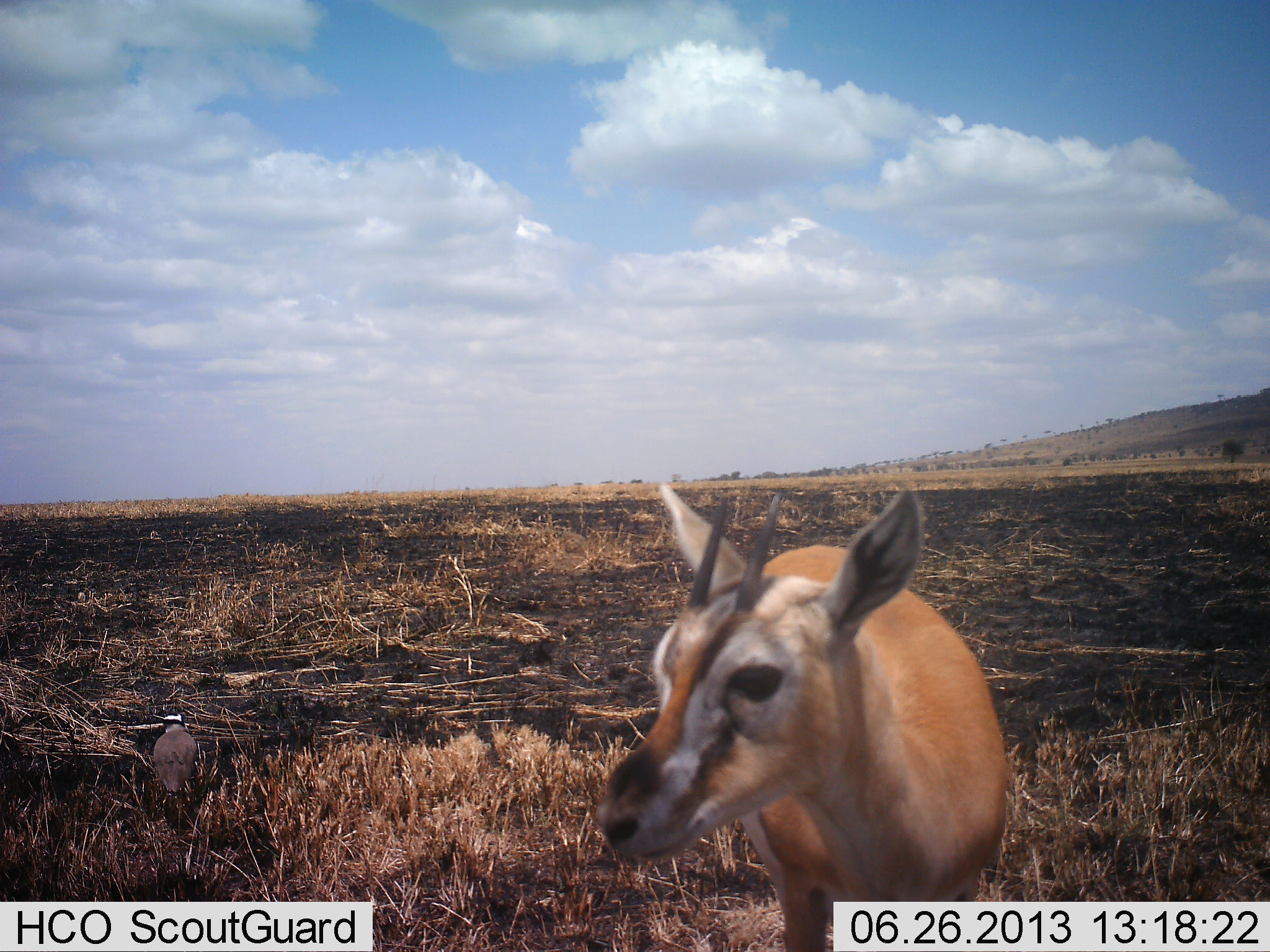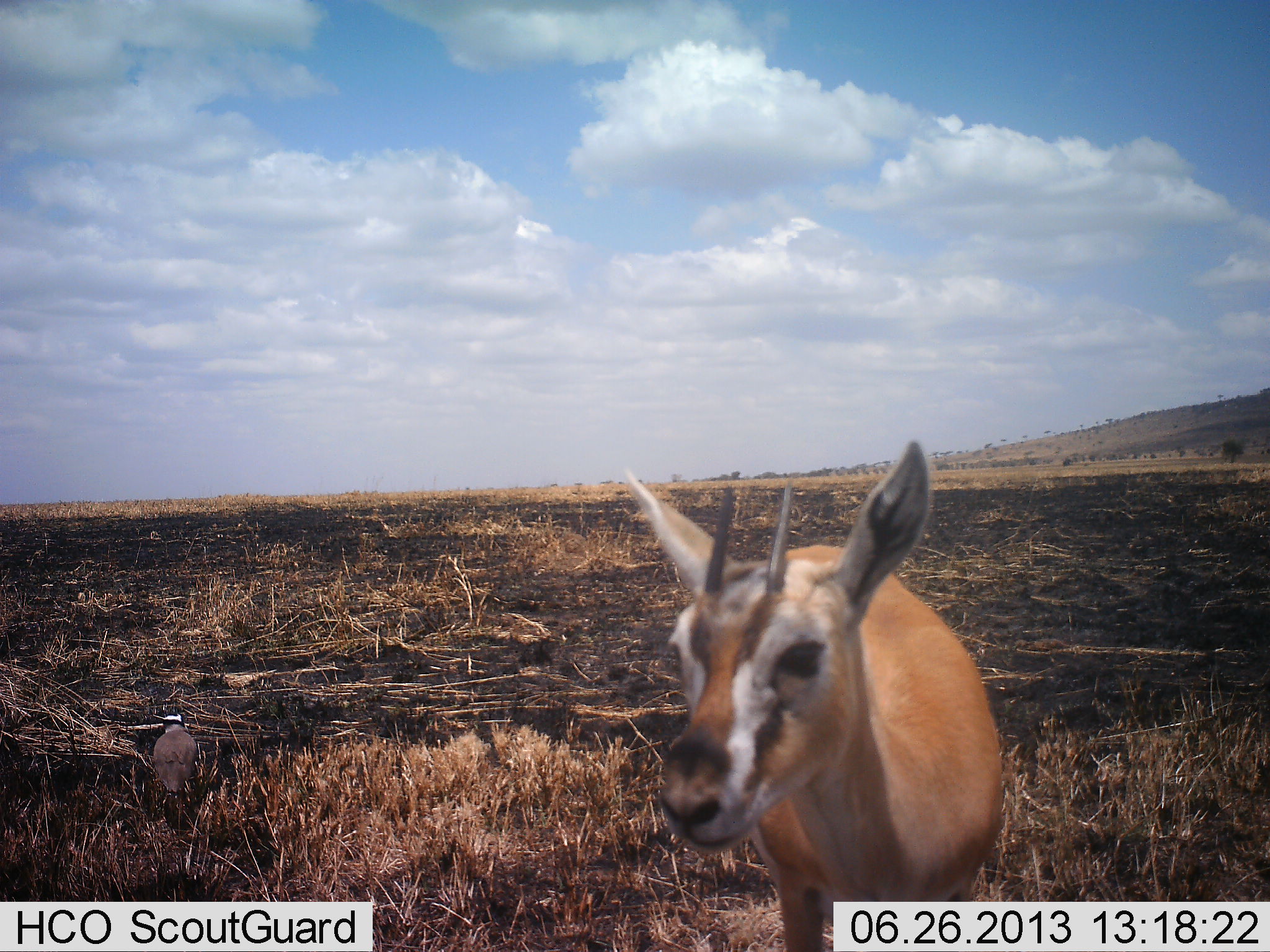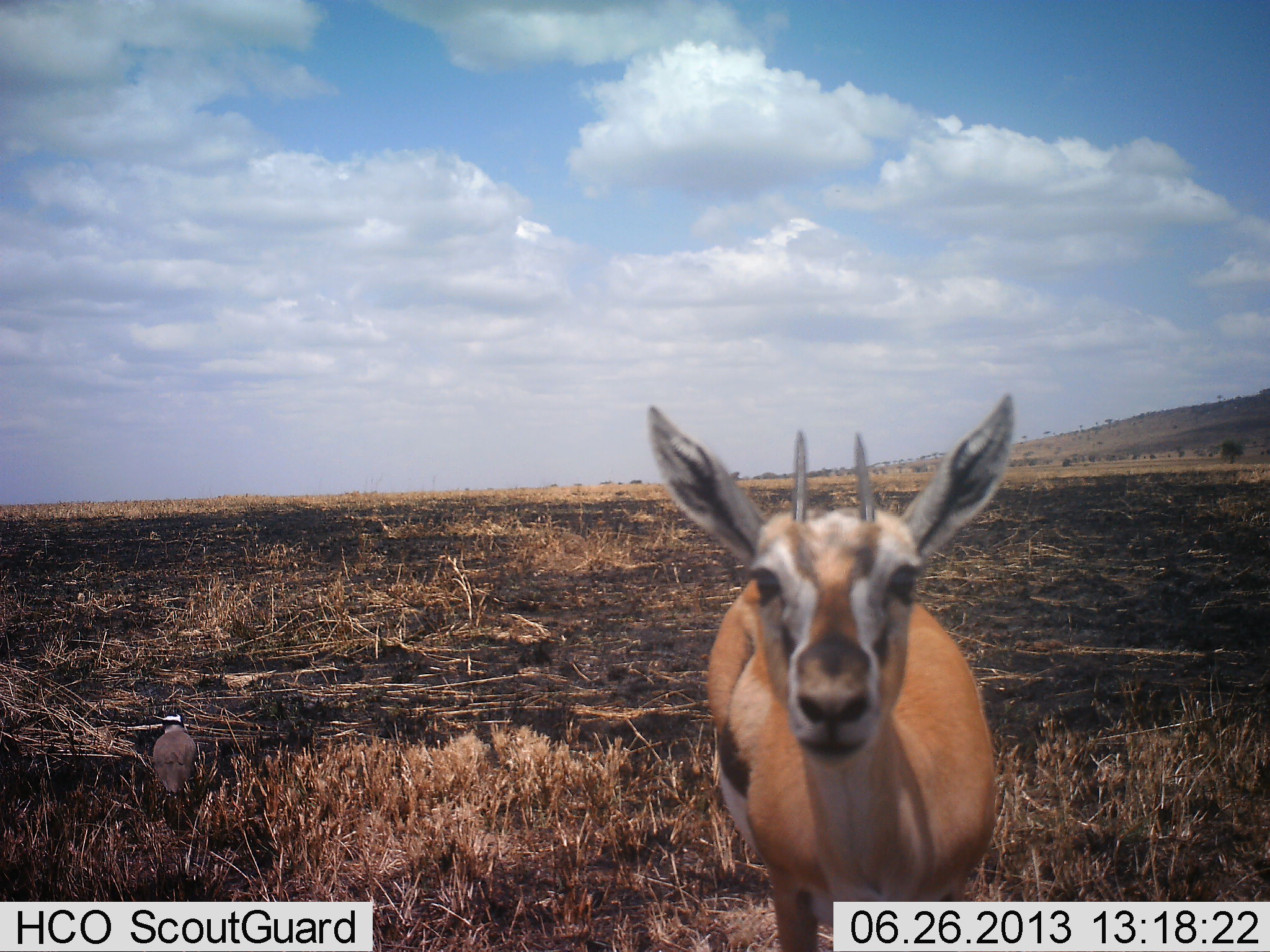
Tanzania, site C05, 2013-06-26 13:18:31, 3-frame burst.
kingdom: Animalia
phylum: Chordata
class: Mammalia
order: Artiodactyla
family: Bovidae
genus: Eudorcas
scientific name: Eudorcas thomsonii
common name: thomson's gazelle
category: gazellethomsons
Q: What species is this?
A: Gazellethomsons (thomson's gazelle) (Eudorcas thomsonii).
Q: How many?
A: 1.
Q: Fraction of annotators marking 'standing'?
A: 92%.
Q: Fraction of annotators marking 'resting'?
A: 0%.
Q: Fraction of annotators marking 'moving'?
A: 0%.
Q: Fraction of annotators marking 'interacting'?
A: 8%.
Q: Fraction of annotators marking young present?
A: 0%.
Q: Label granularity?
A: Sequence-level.